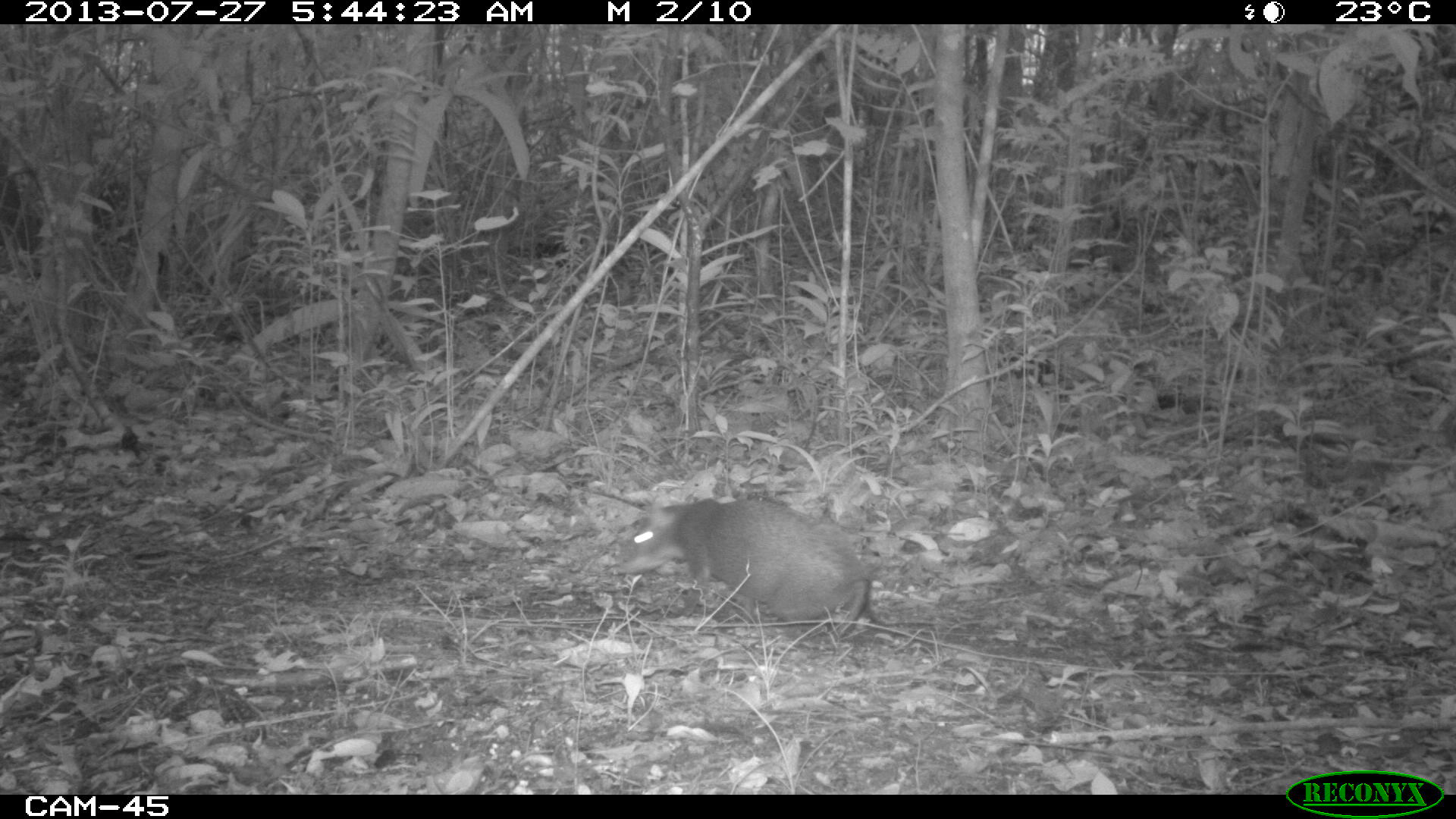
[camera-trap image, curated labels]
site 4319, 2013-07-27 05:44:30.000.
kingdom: Animalia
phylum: Chordata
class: Mammalia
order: Rodentia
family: Dasyproctidae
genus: Dasyprocta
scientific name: Dasyprocta punctata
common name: central american agouti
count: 1